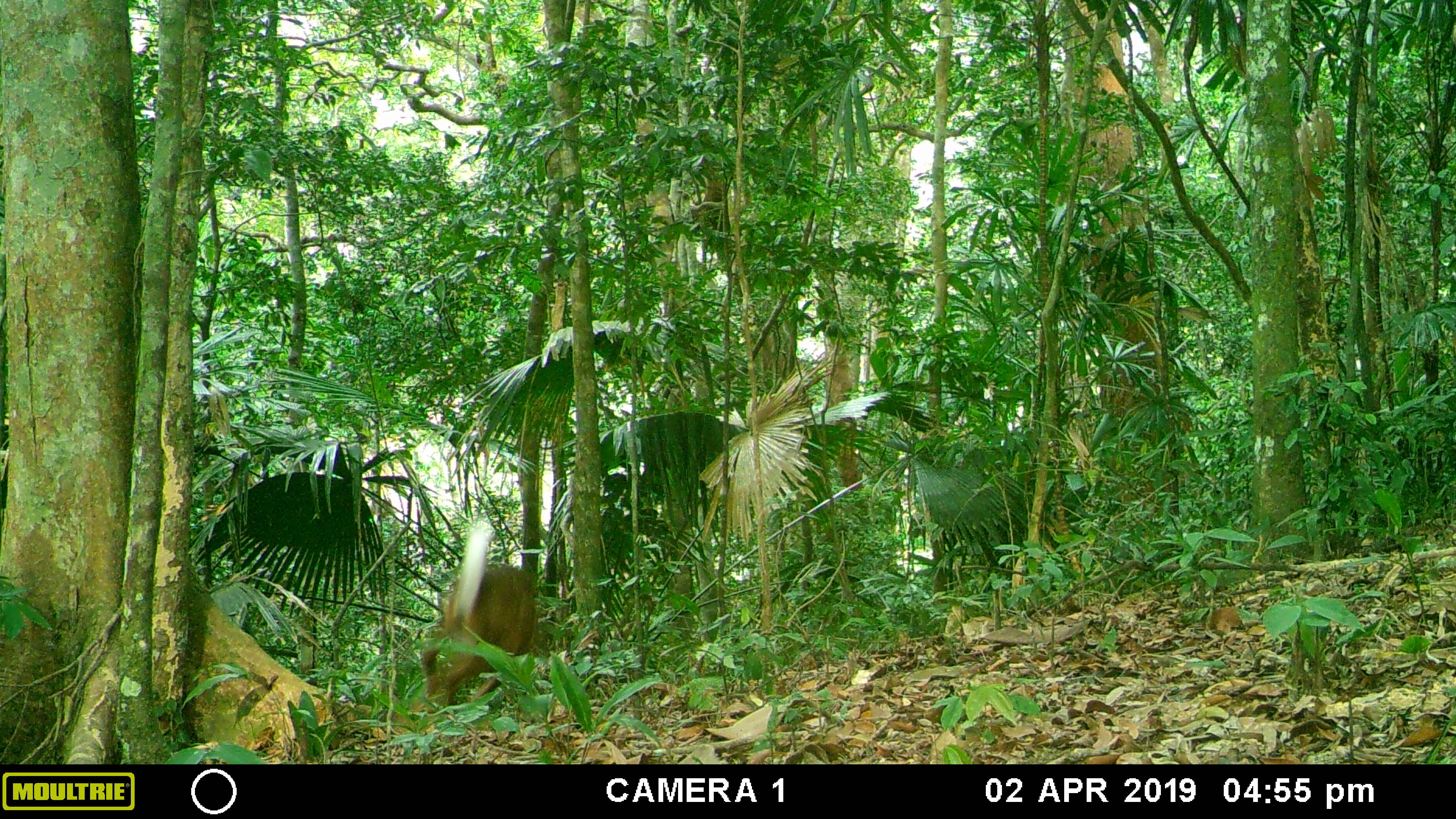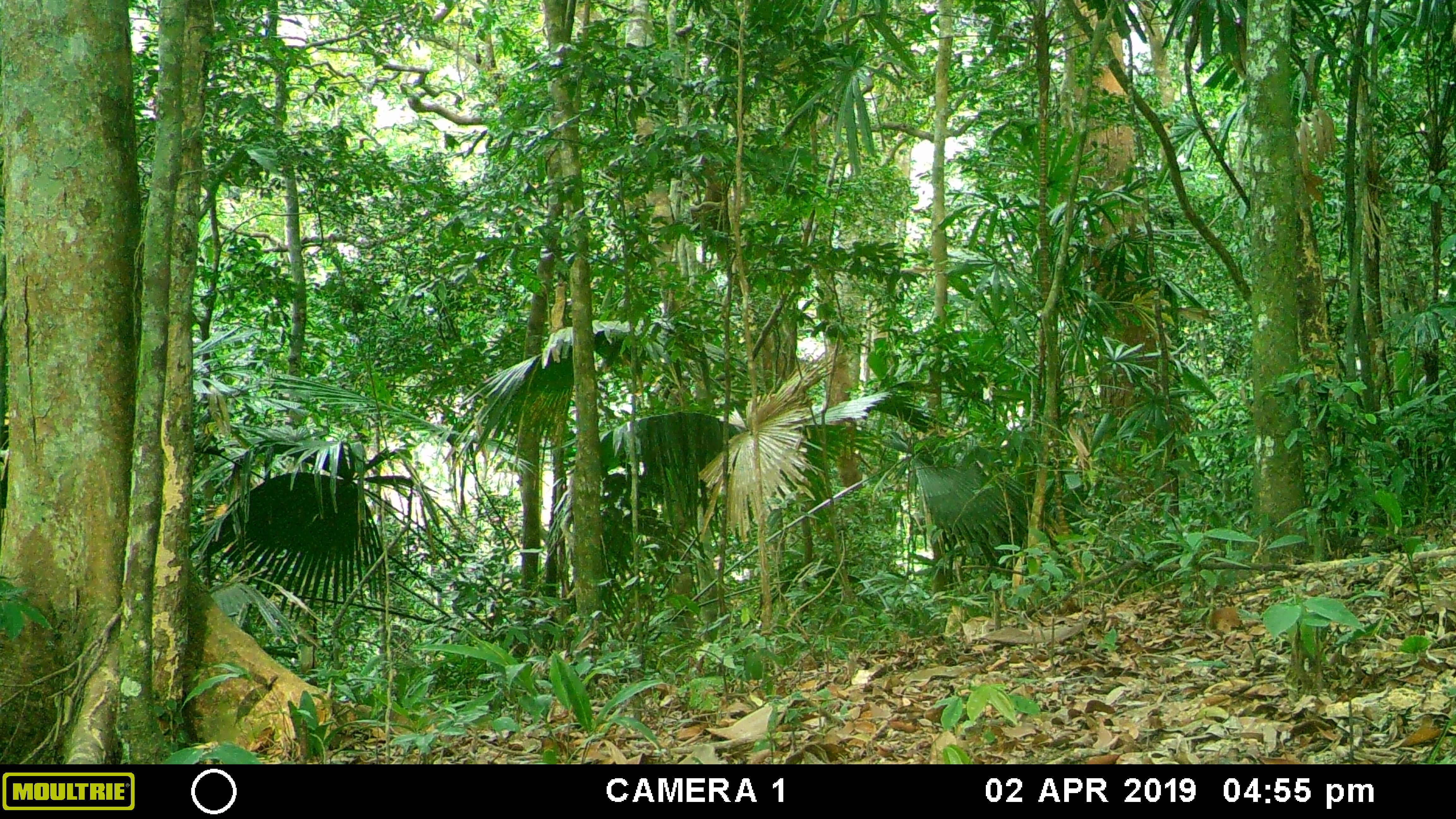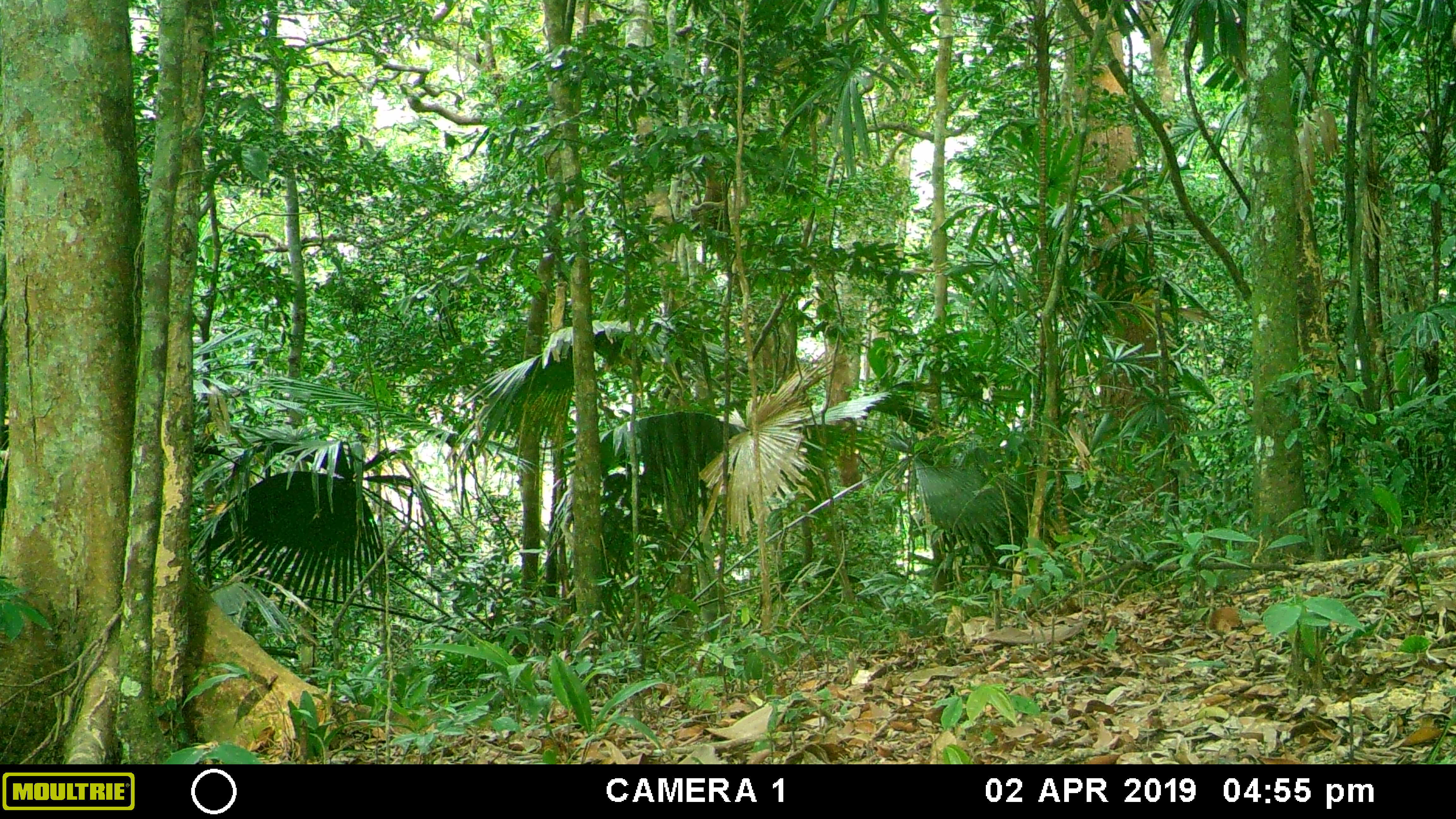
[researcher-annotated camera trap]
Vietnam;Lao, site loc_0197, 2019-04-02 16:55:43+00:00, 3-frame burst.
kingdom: Animalia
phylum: Chordata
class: Mammalia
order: Artiodactyla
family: Cervidae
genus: Muntiacus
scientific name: Muntiacus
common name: muntjacs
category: unidentified muntjac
Unidentified muntjac (muntjacs) (Muntiacus). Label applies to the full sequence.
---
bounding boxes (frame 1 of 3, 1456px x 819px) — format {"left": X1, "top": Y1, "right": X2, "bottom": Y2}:
unidentified muntjac: {"left": 424, "top": 516, "right": 535, "bottom": 702}